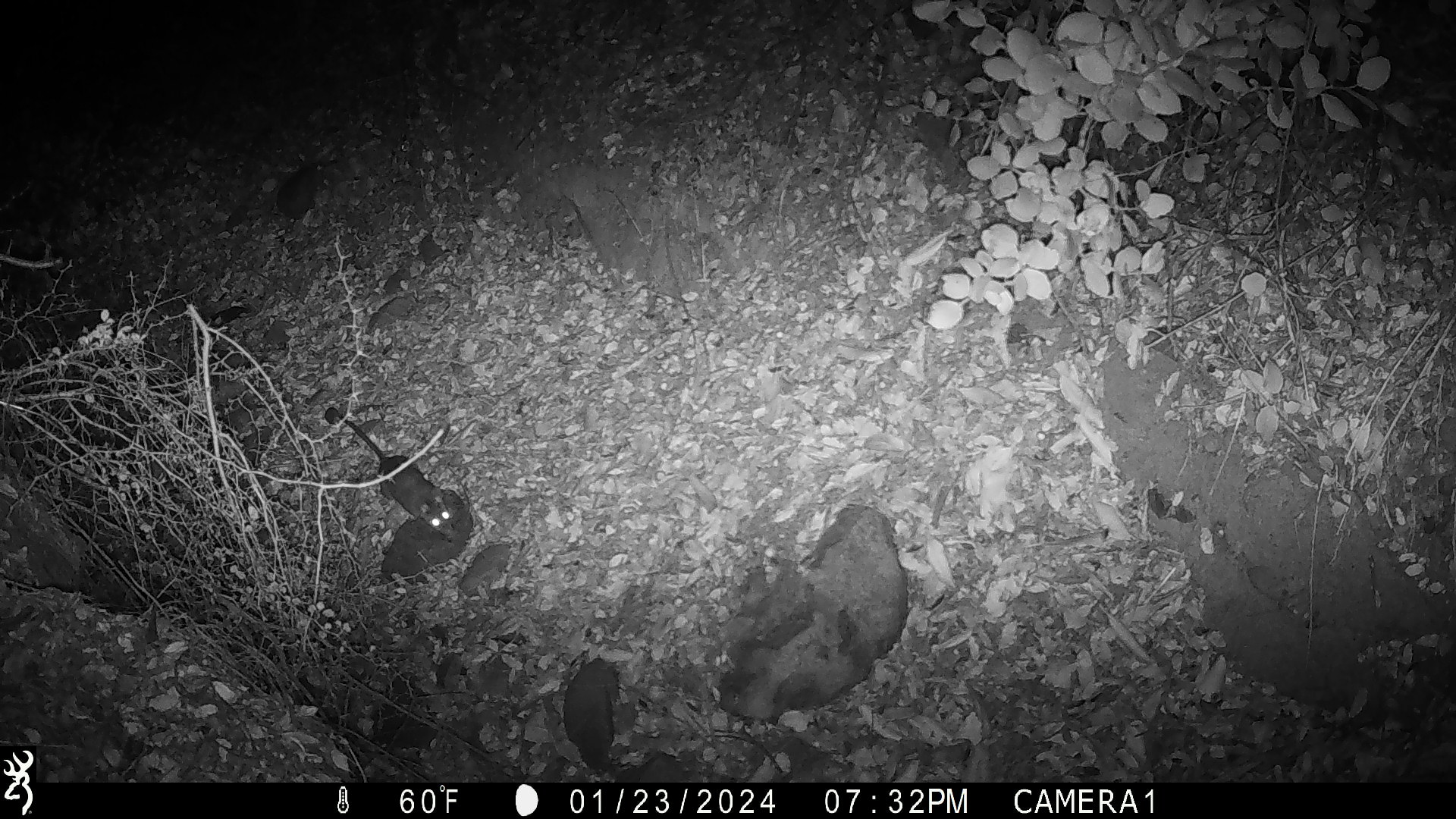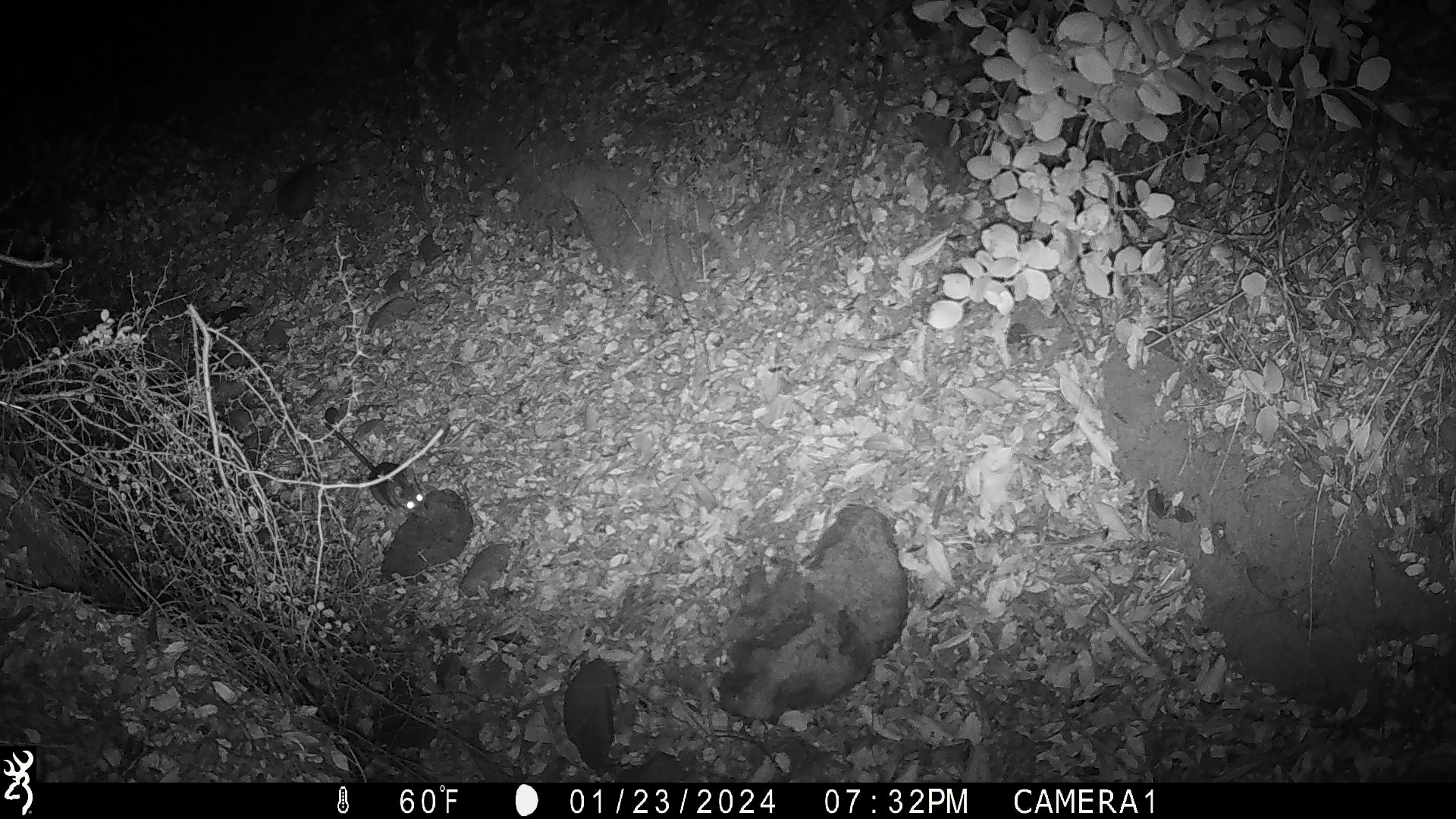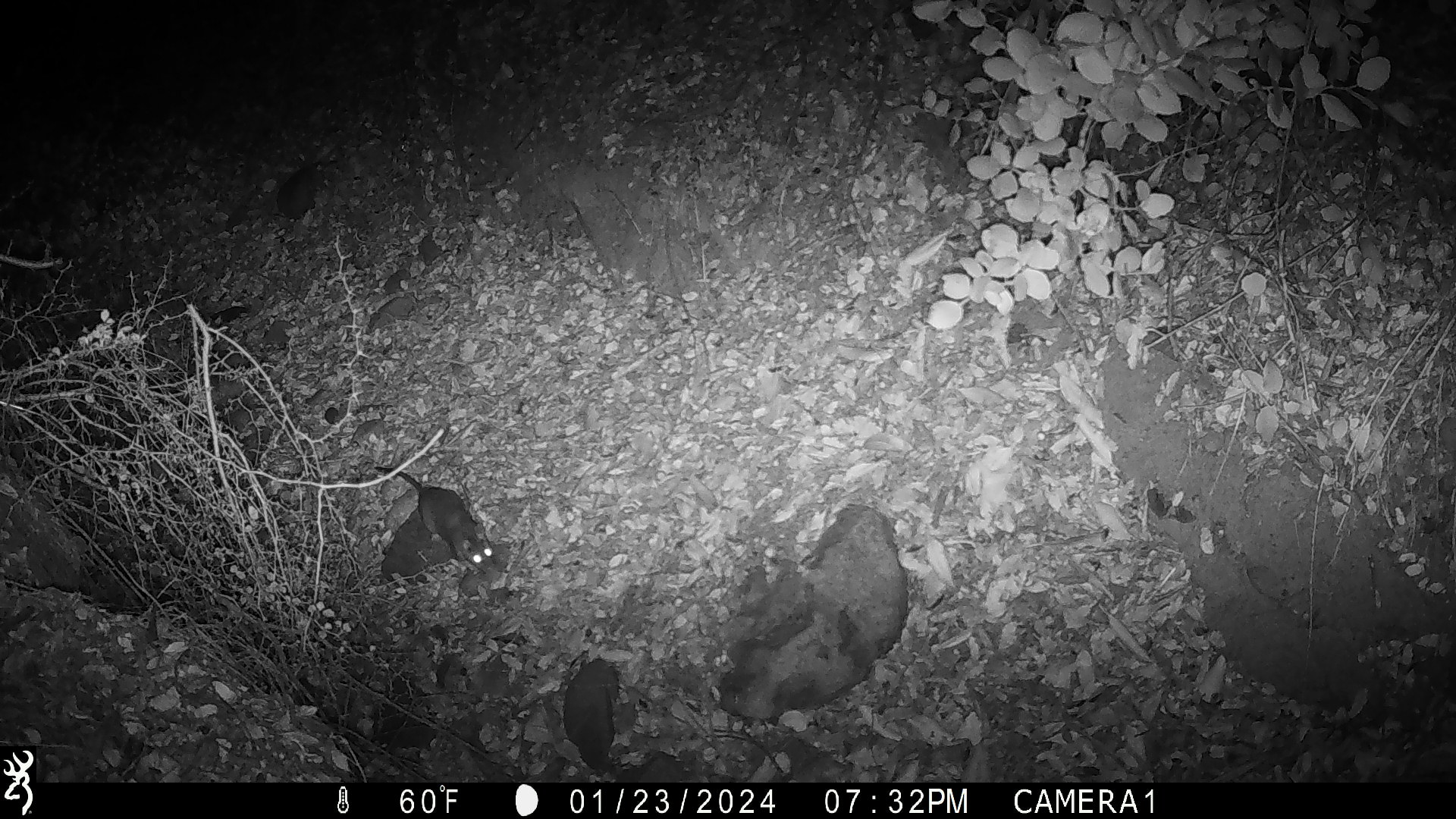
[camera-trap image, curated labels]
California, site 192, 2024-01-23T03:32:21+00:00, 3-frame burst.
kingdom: Animalia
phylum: Chordata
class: Mammalia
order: Rodentia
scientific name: Rodentia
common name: mouse or rat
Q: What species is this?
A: Mouse or rat (Rodentia).